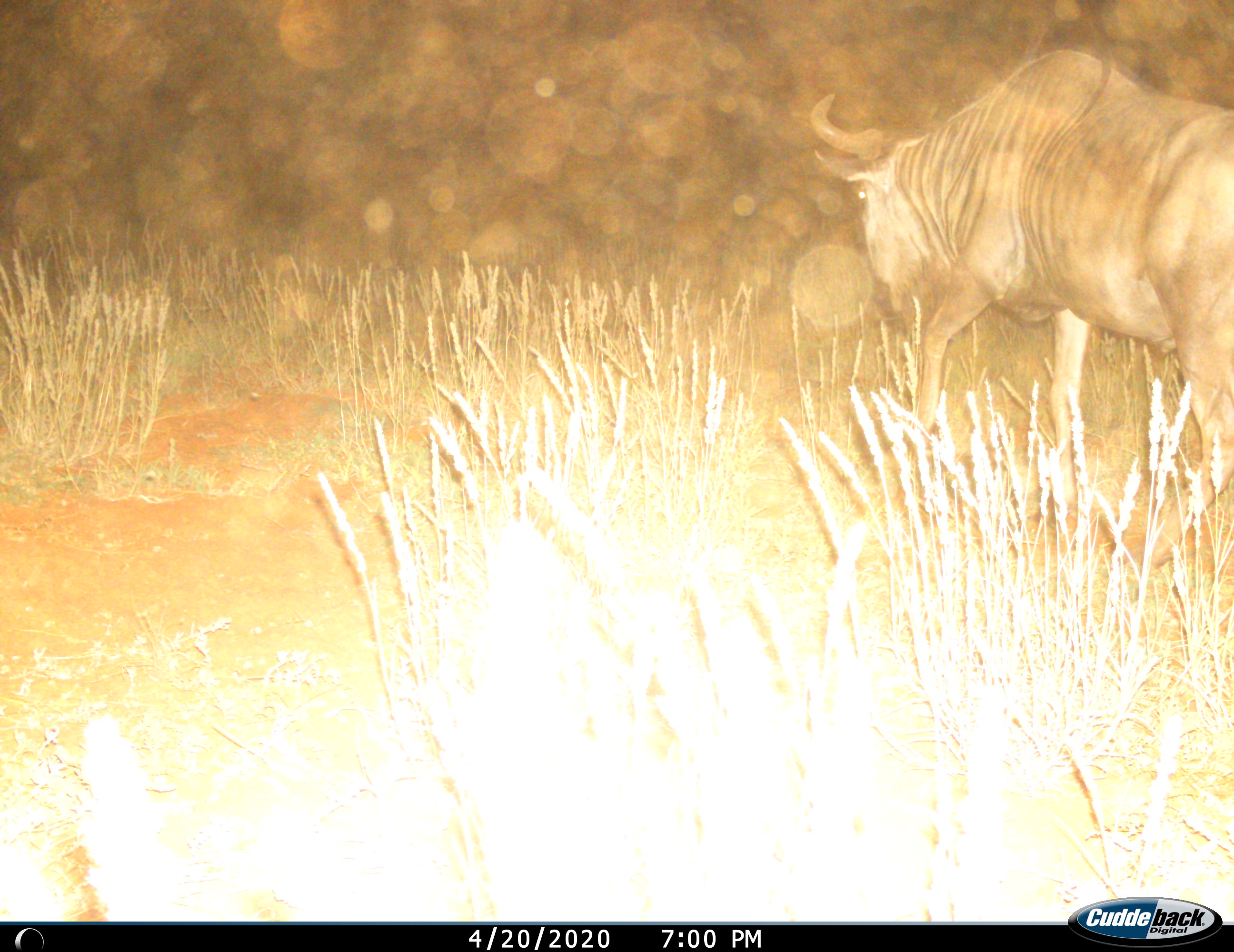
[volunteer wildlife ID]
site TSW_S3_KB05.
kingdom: Animalia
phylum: Chordata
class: Mammalia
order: Artiodactyla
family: Bovidae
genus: Connochaetes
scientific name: Connochaetes taurinus taurinus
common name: blue wildebeest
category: wildebeestblue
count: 1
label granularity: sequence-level